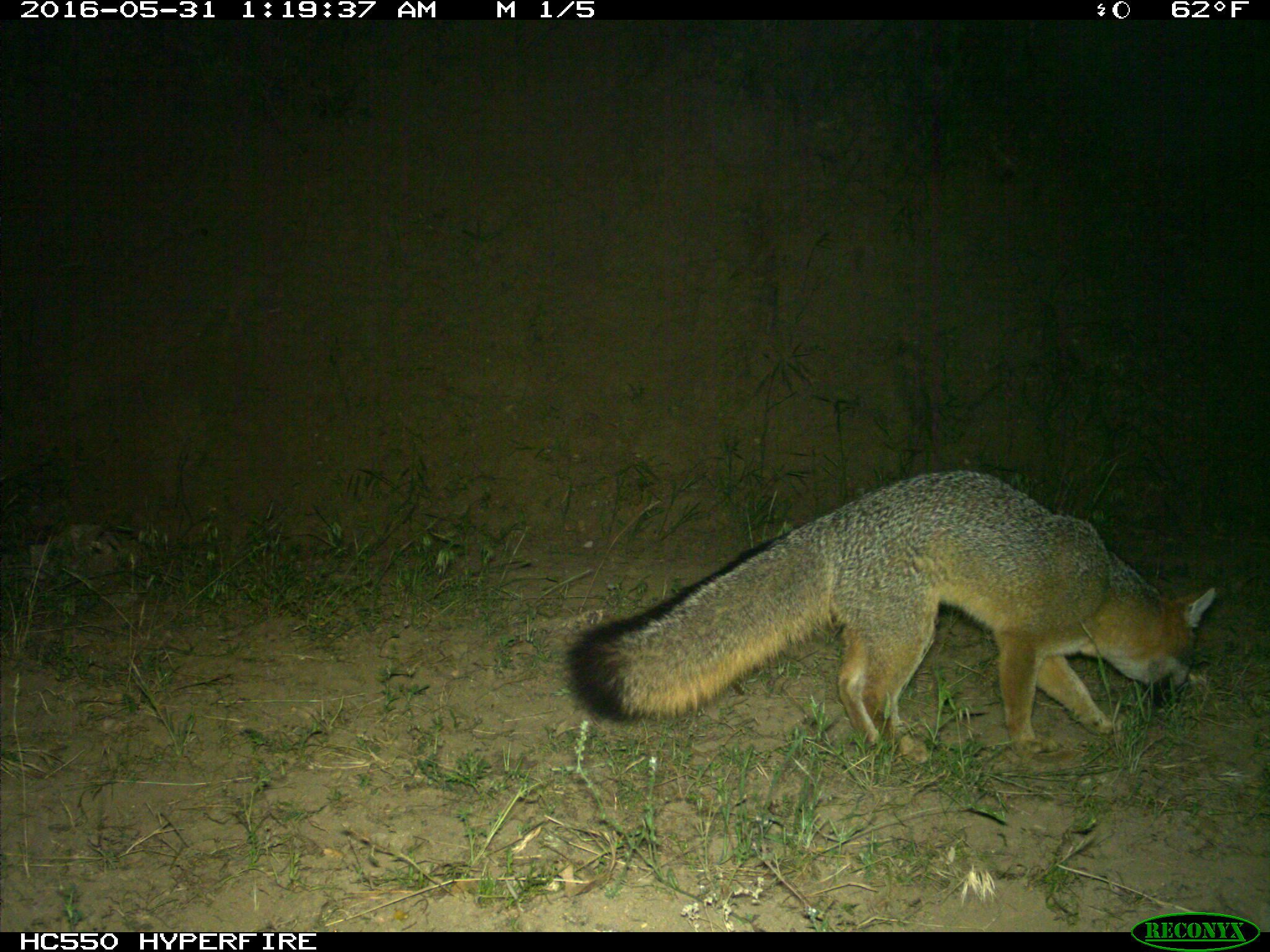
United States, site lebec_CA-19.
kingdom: Animalia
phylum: Chordata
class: Mammalia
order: Carnivora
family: Canidae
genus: Urocyon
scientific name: Urocyon cinereoargenteus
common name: gray fox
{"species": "Urocyon cinereoargenteus (gray fox)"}